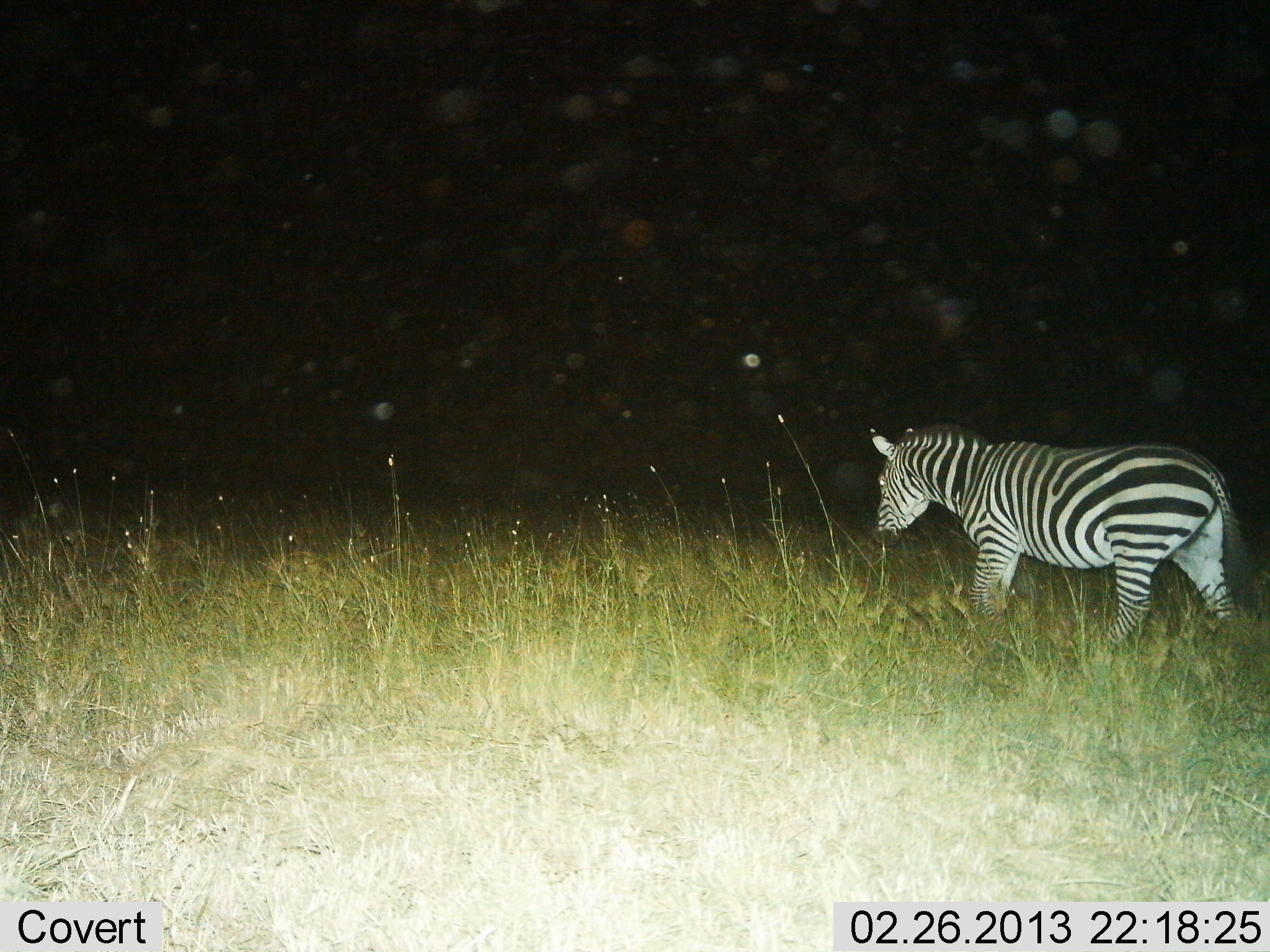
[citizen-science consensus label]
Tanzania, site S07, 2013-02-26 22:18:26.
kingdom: Animalia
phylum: Chordata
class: Mammalia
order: Perissodactyla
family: Equidae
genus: Equus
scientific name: Equus quagga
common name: plains zebra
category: zebra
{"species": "zebra (plains zebra) (Equus quagga)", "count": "1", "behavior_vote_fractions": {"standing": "32%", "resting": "0%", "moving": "68%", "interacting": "0%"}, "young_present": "0%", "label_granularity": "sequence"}